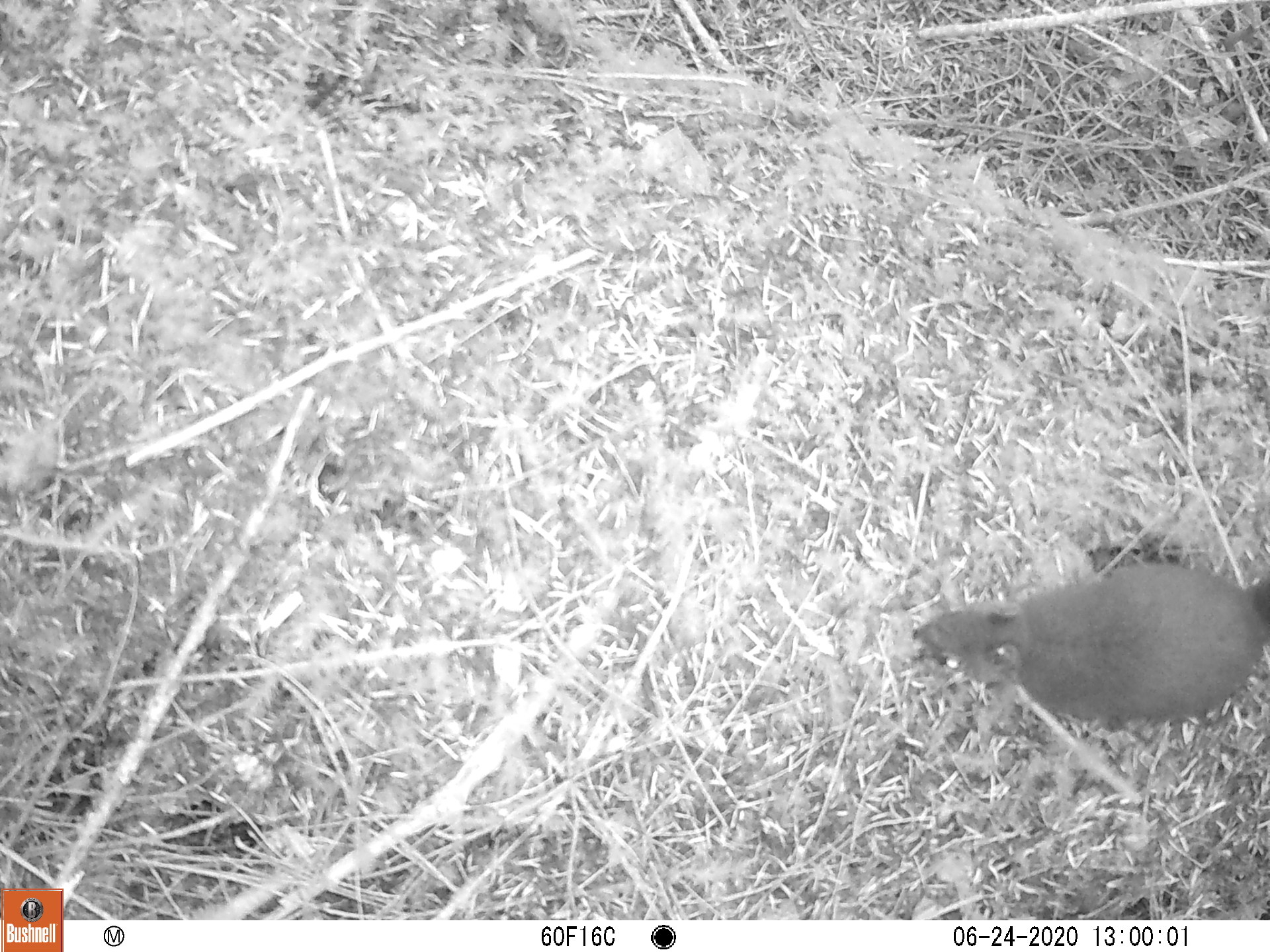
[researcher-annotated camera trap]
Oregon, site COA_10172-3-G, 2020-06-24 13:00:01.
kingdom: Animalia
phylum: Chordata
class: Mammalia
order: Rodentia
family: Sciuridae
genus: Tamiasciurus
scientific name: Tamiasciurus douglasii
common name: douglas squirrel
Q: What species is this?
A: Douglas squirrel (Tamiasciurus douglasii).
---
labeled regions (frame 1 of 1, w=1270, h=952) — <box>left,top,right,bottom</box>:
douglas squirrel: <box>908,563,1268,723</box>